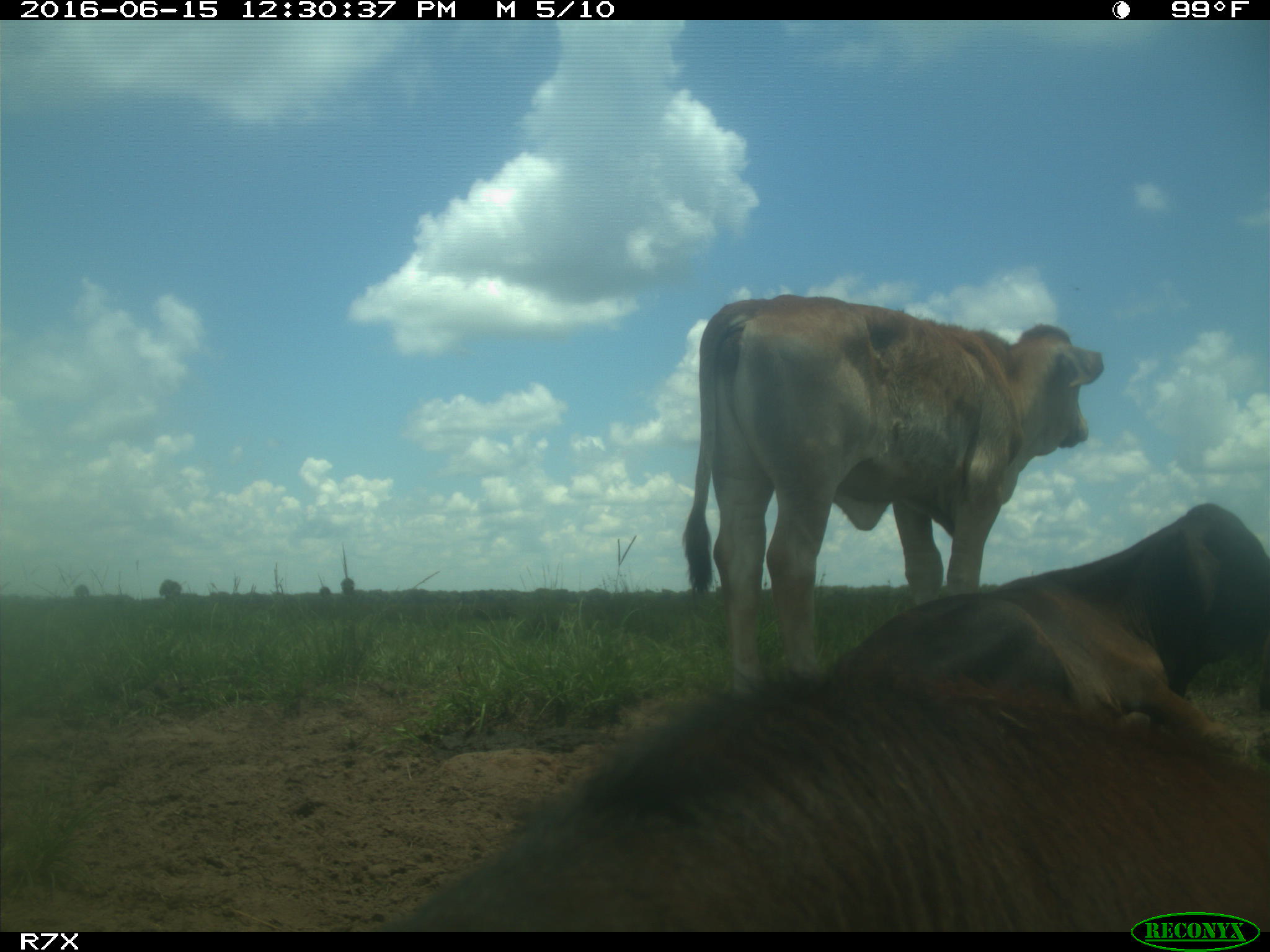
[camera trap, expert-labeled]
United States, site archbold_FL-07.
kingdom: Animalia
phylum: Chordata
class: Mammalia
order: Artiodactyla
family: Bovidae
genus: Bos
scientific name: Bos taurus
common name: domestic cow